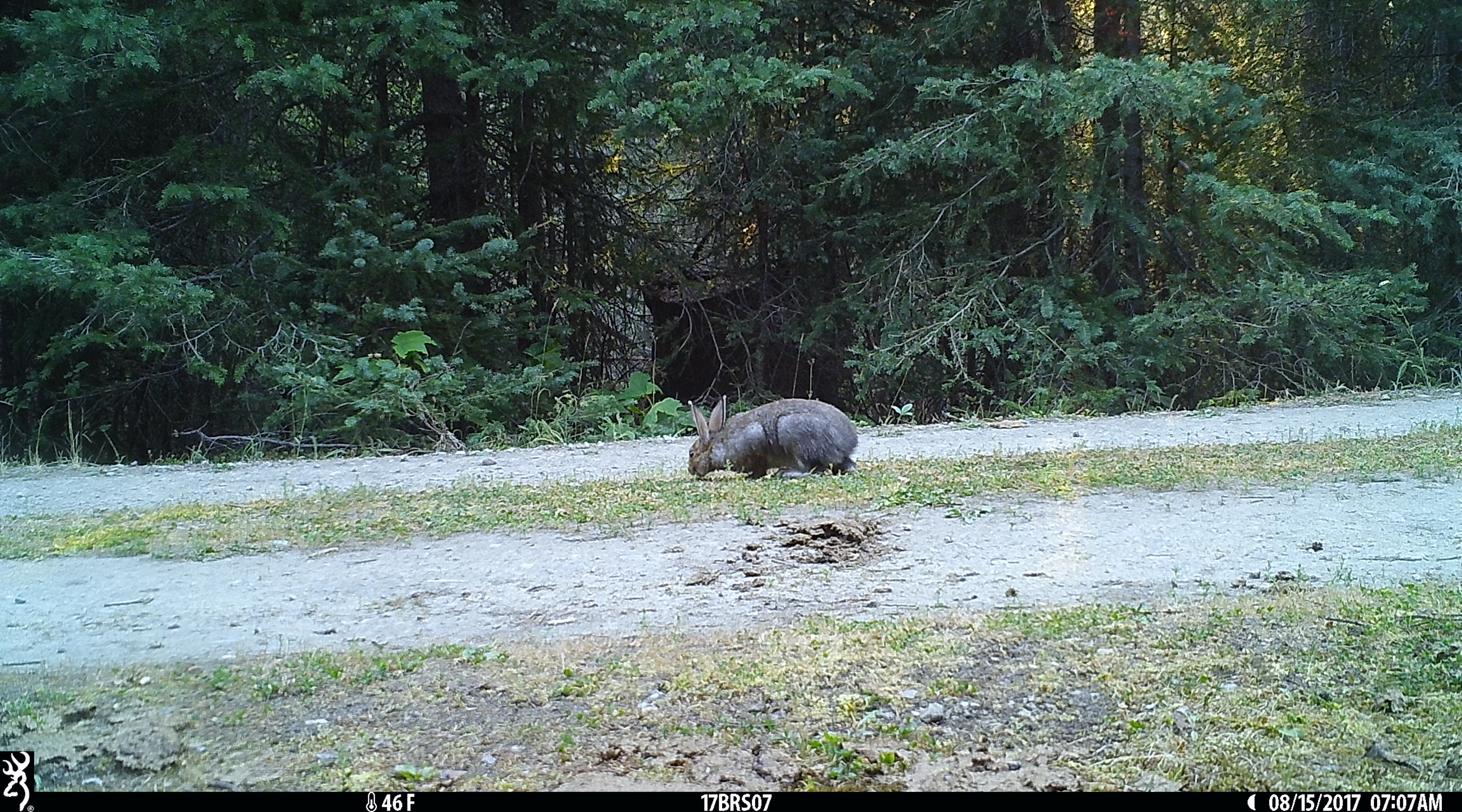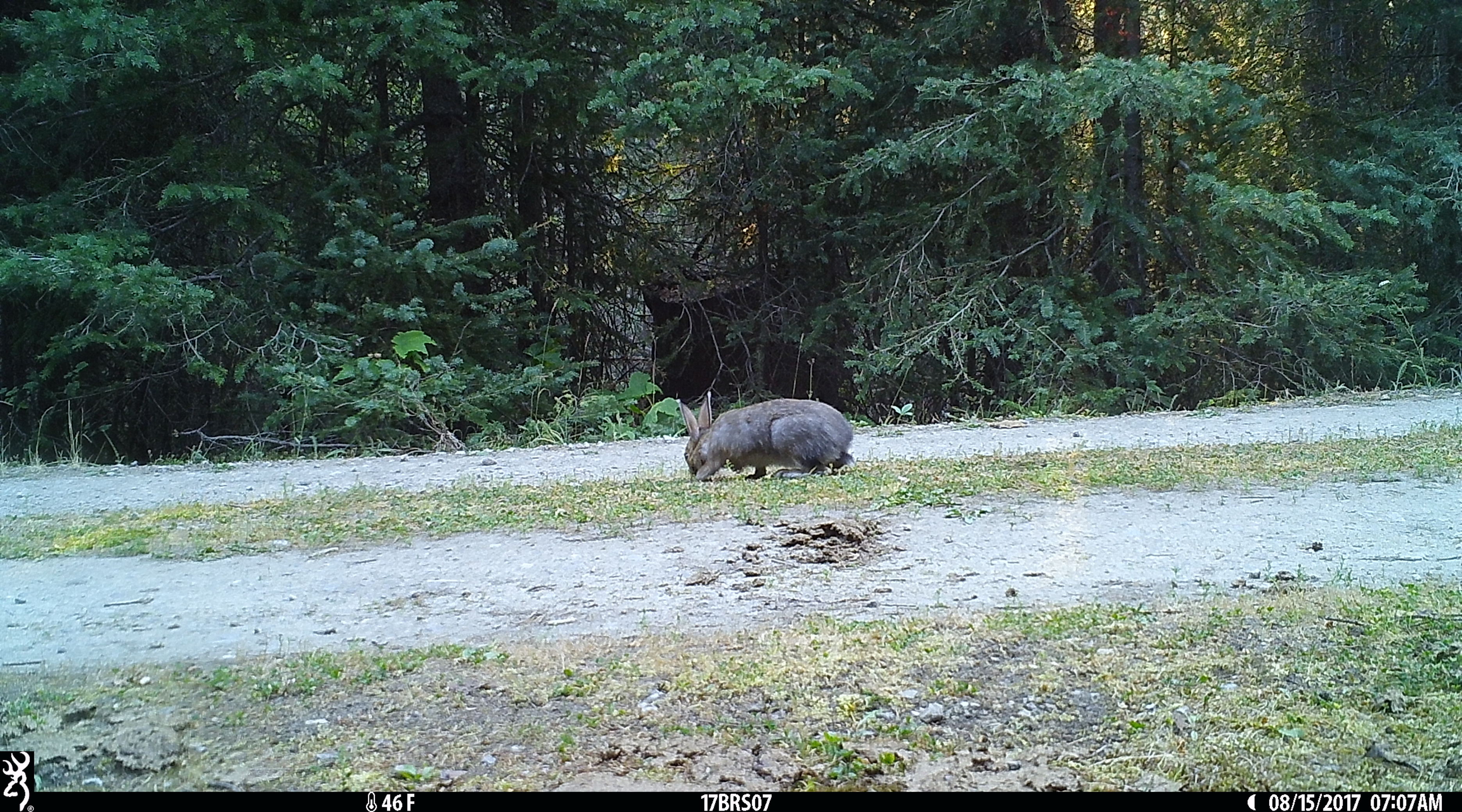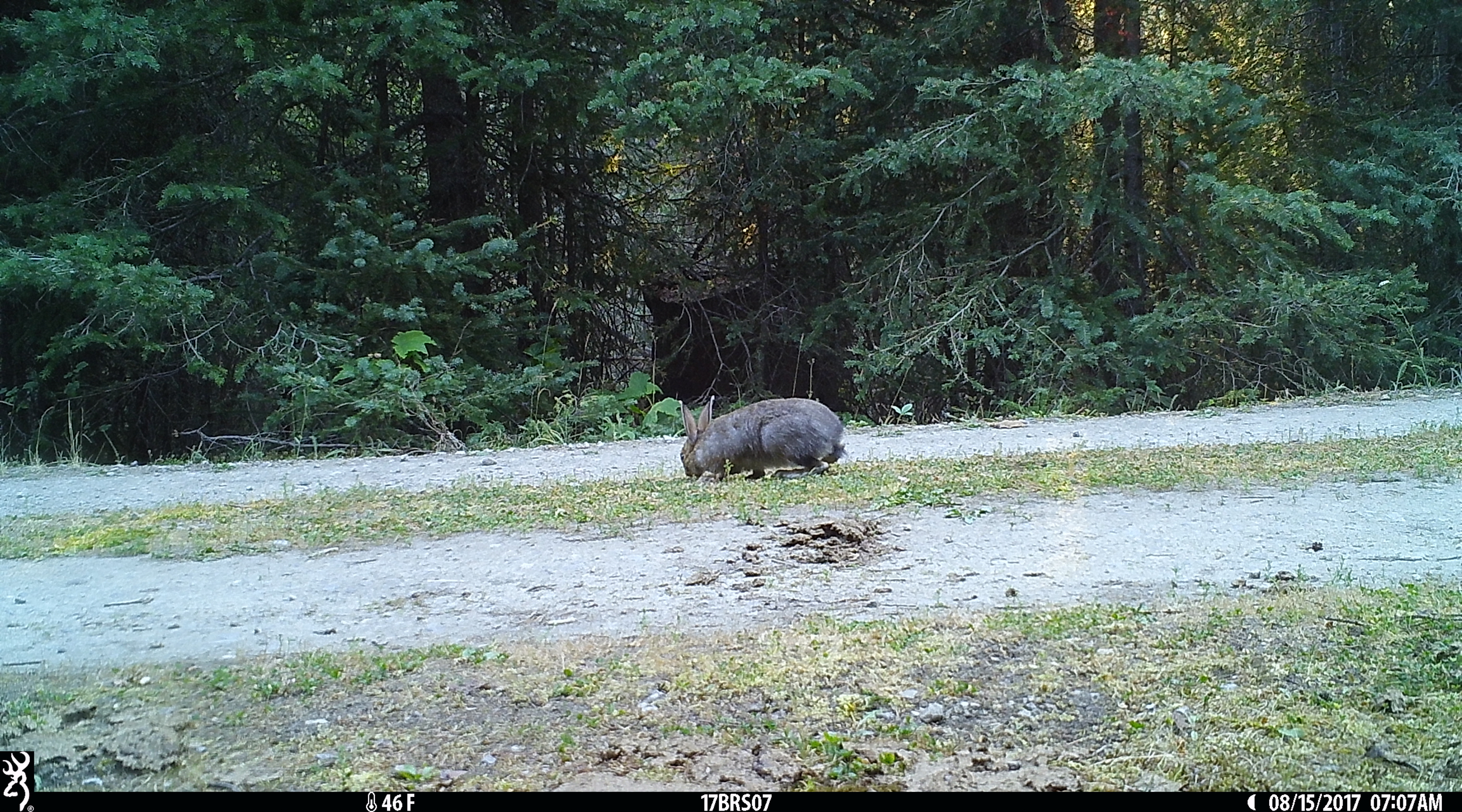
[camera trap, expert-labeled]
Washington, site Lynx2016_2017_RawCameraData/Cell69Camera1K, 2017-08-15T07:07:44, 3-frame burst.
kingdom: Animalia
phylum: Chordata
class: Mammalia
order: Lagomorpha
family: Leporidae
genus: Lepus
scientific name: Lepus americanus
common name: snowshoe hare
Lepus americanus (snowshoe hare). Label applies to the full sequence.